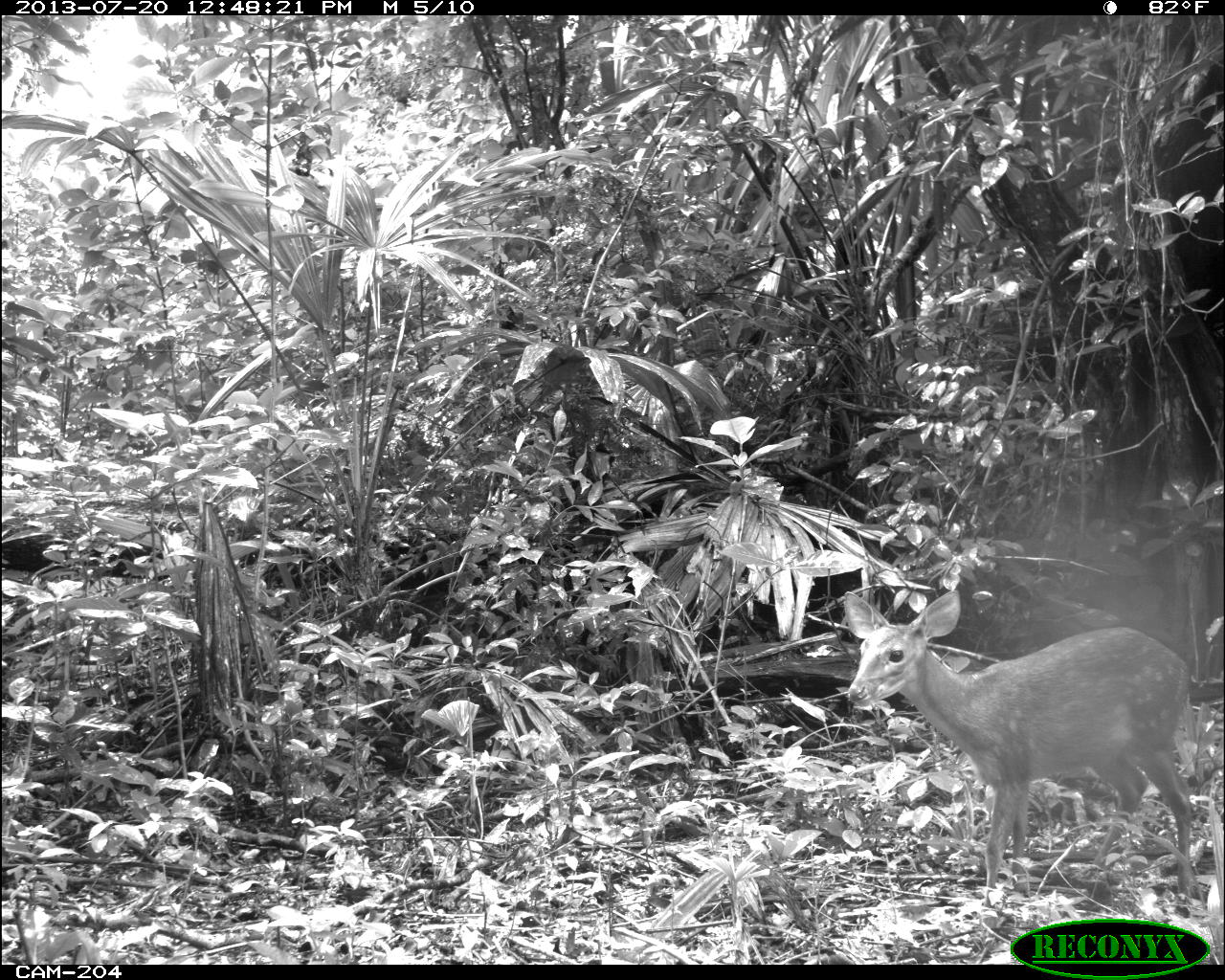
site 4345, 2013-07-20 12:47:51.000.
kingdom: Animalia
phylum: Chordata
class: Mammalia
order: Artiodactyla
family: Cervidae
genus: Mazama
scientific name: Mazama temama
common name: central american red brocket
Mazama temama (central american red brocket), count 2.